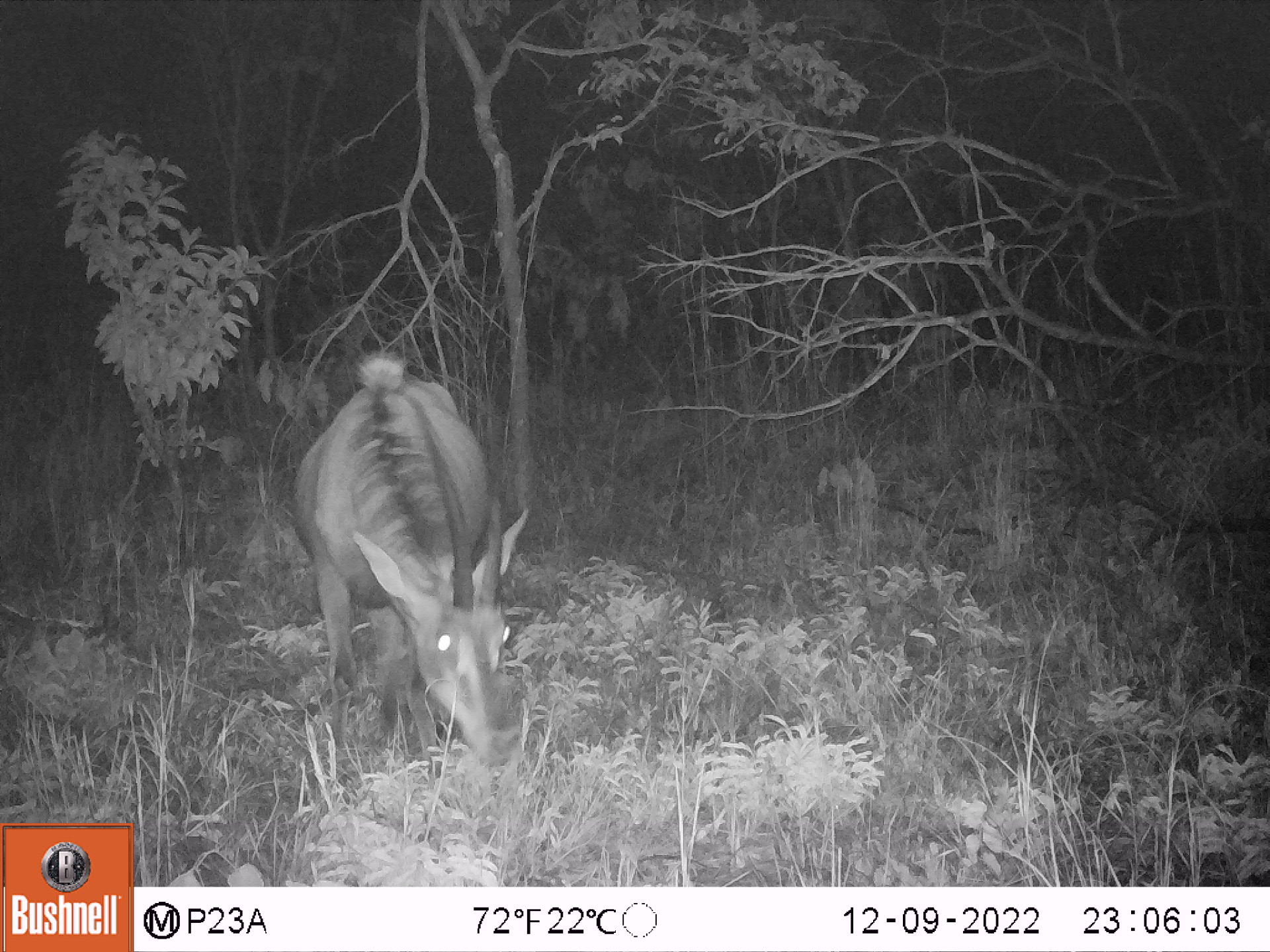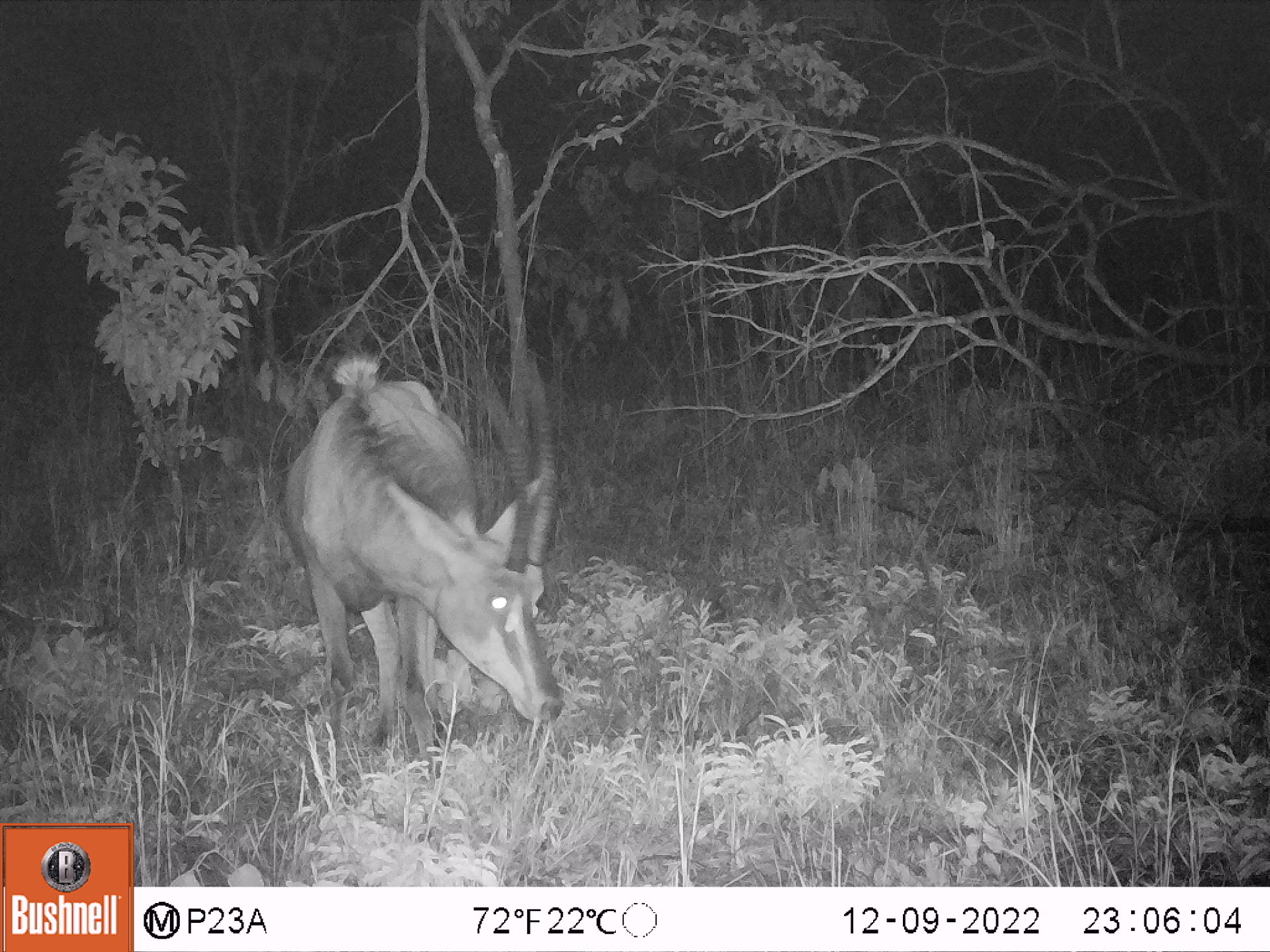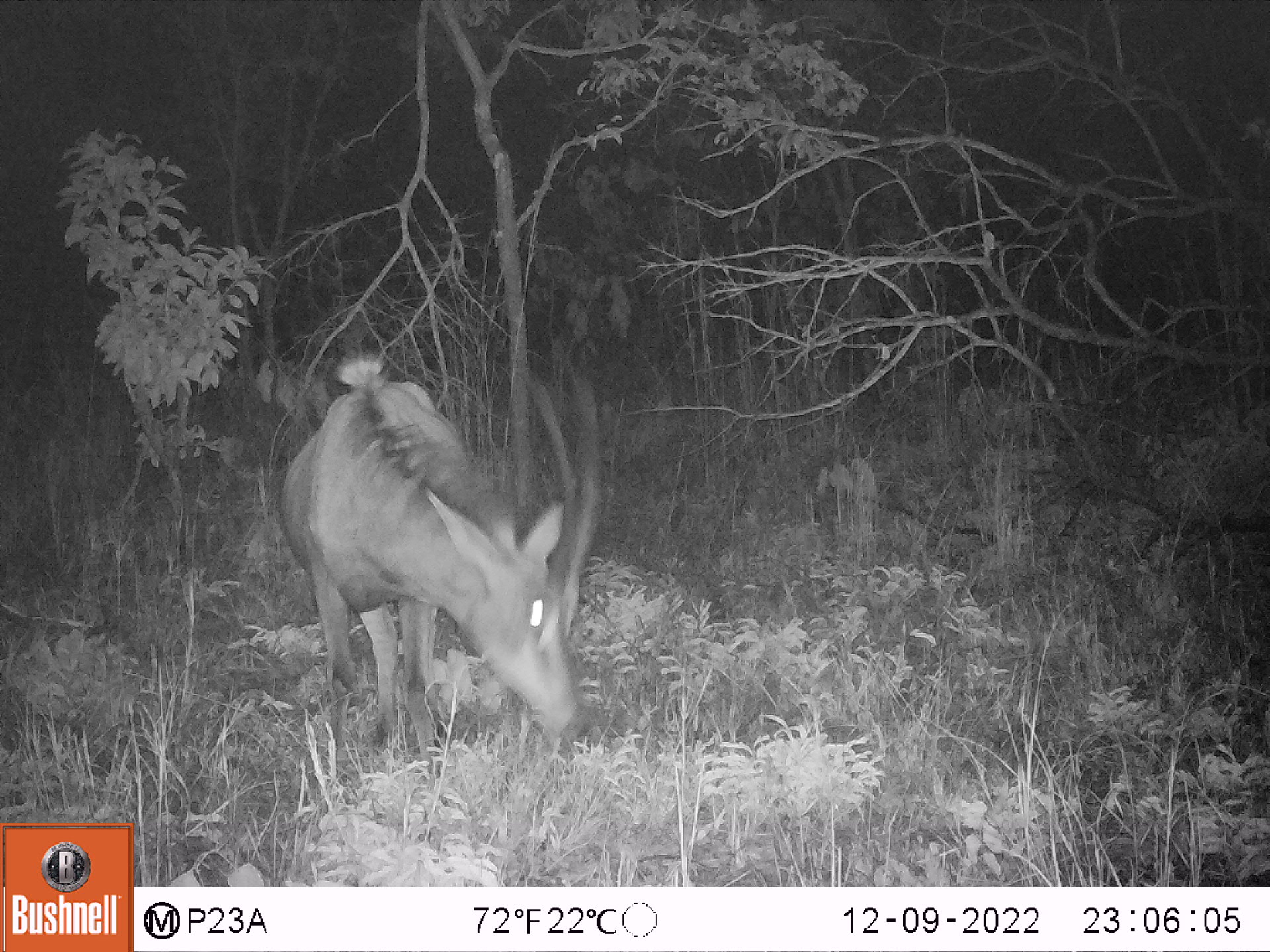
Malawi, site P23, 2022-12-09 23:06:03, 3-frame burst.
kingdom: Animalia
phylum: Chordata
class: Mammalia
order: Artiodactyla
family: Bovidae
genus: Hippotragus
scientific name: Hippotragus niger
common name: sable antelope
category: sable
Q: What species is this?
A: Sable (sable antelope) (Hippotragus niger).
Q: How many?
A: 1.